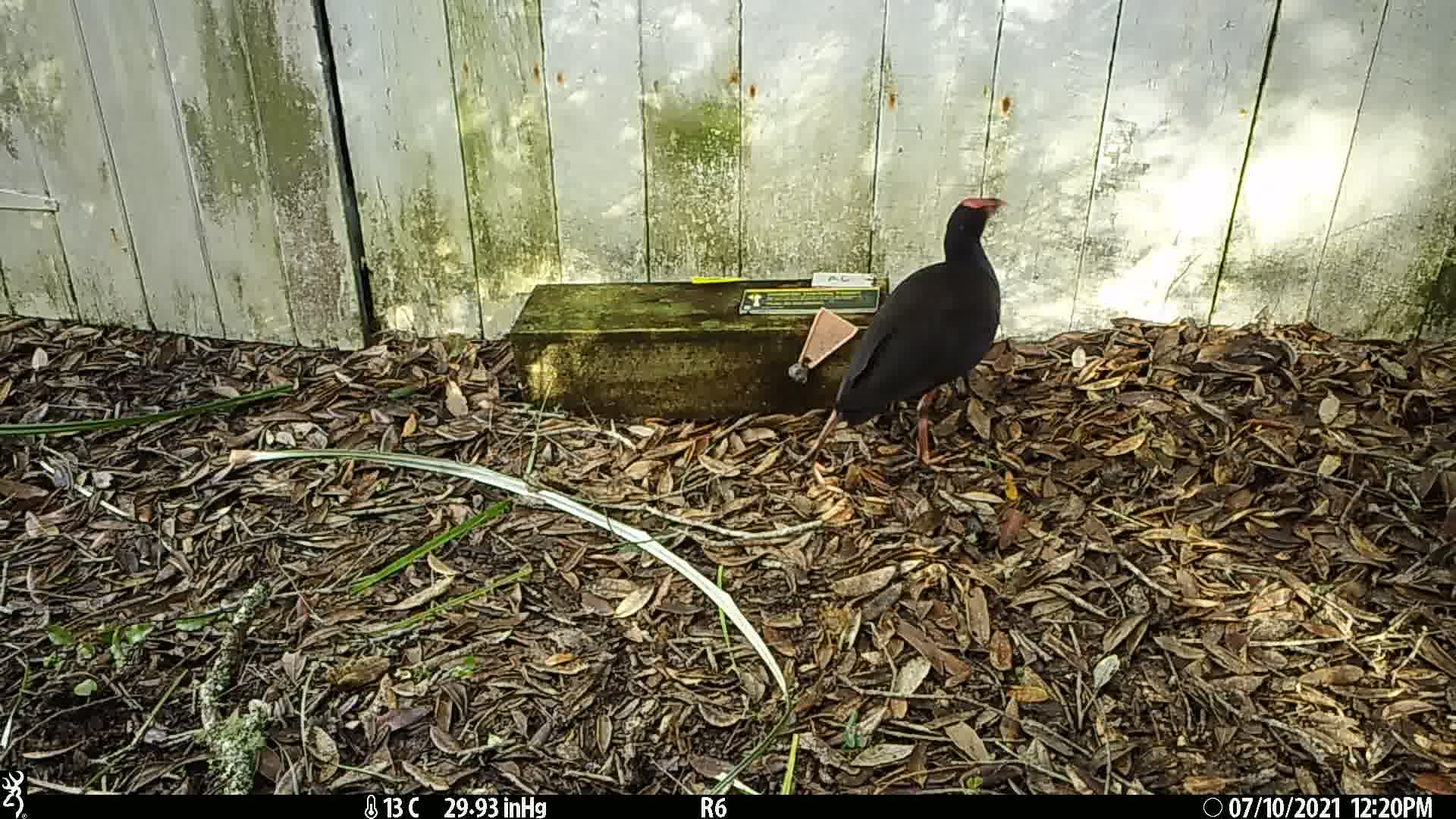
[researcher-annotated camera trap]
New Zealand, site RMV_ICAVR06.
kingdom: Animalia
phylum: Chordata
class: Aves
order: Gruiformes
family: Rallidae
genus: Porphyrio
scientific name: Porphyrio melanotus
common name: australasian swamphen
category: pukeko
Pukeko (australasian swamphen) (Porphyrio melanotus).